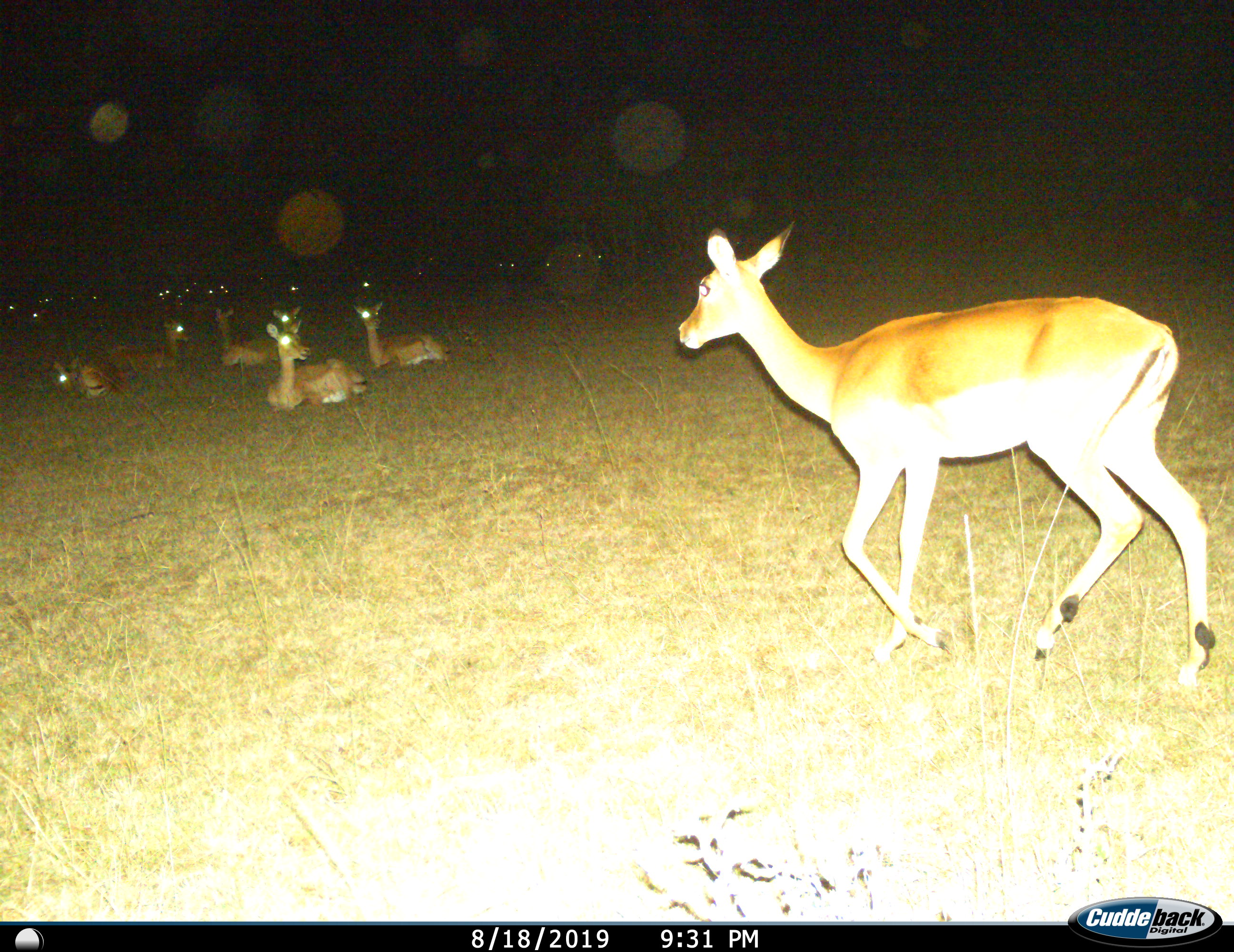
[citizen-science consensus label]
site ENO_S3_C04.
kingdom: Animalia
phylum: Chordata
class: Mammalia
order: Artiodactyla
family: Bovidae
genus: Aepyceros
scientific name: Aepyceros melampus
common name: impala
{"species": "impala (Aepyceros melampus)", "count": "11-50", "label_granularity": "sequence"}